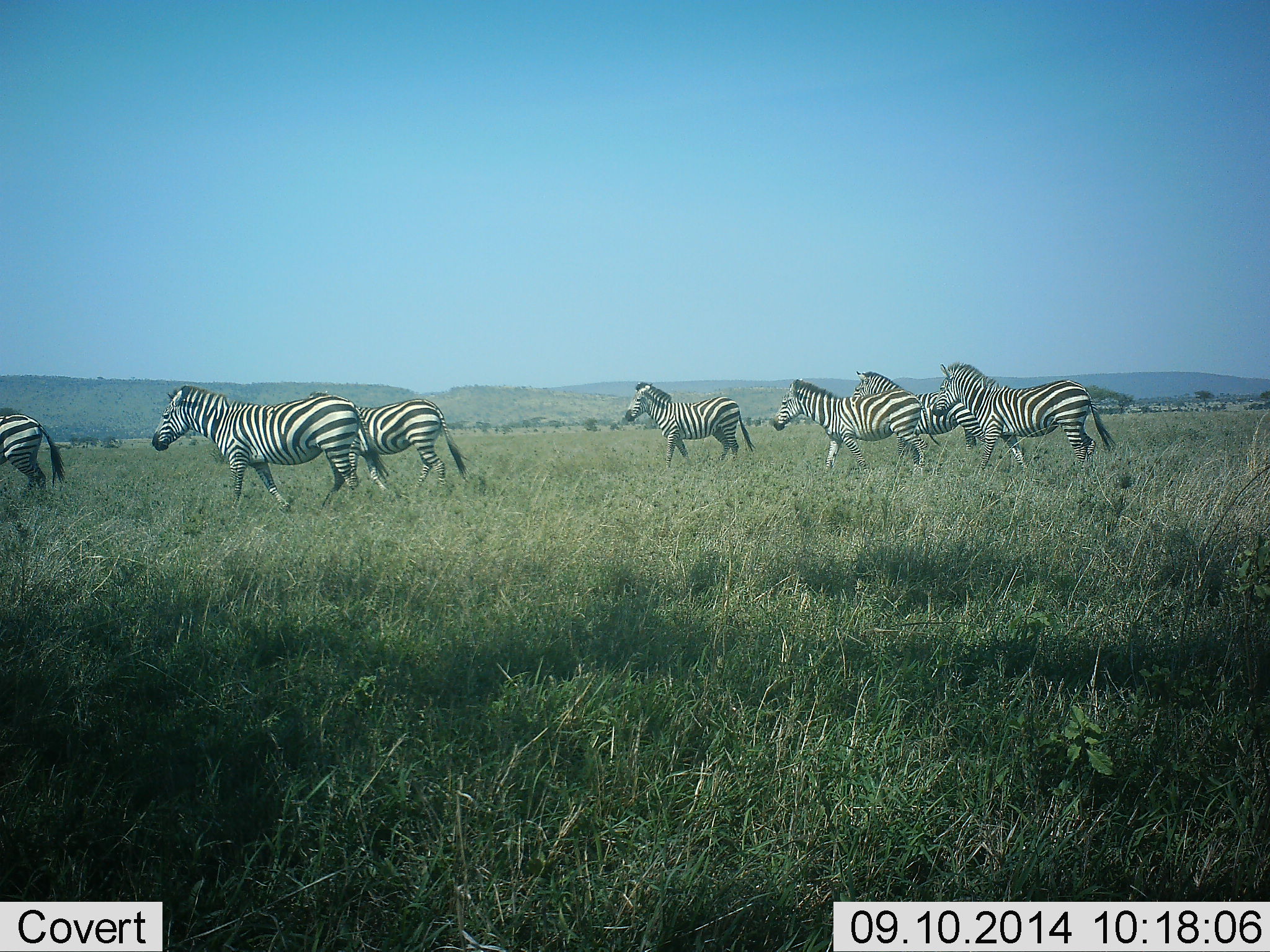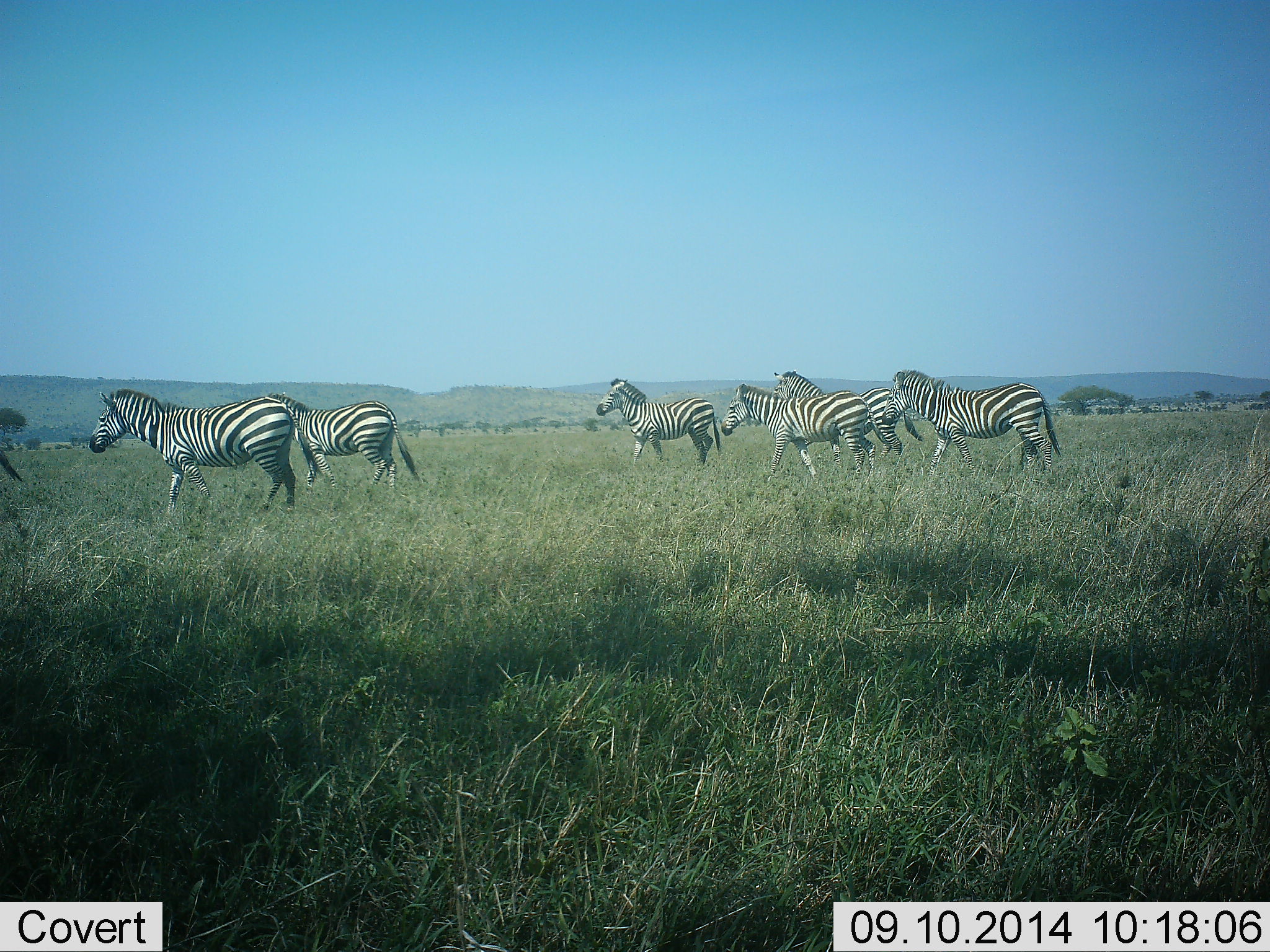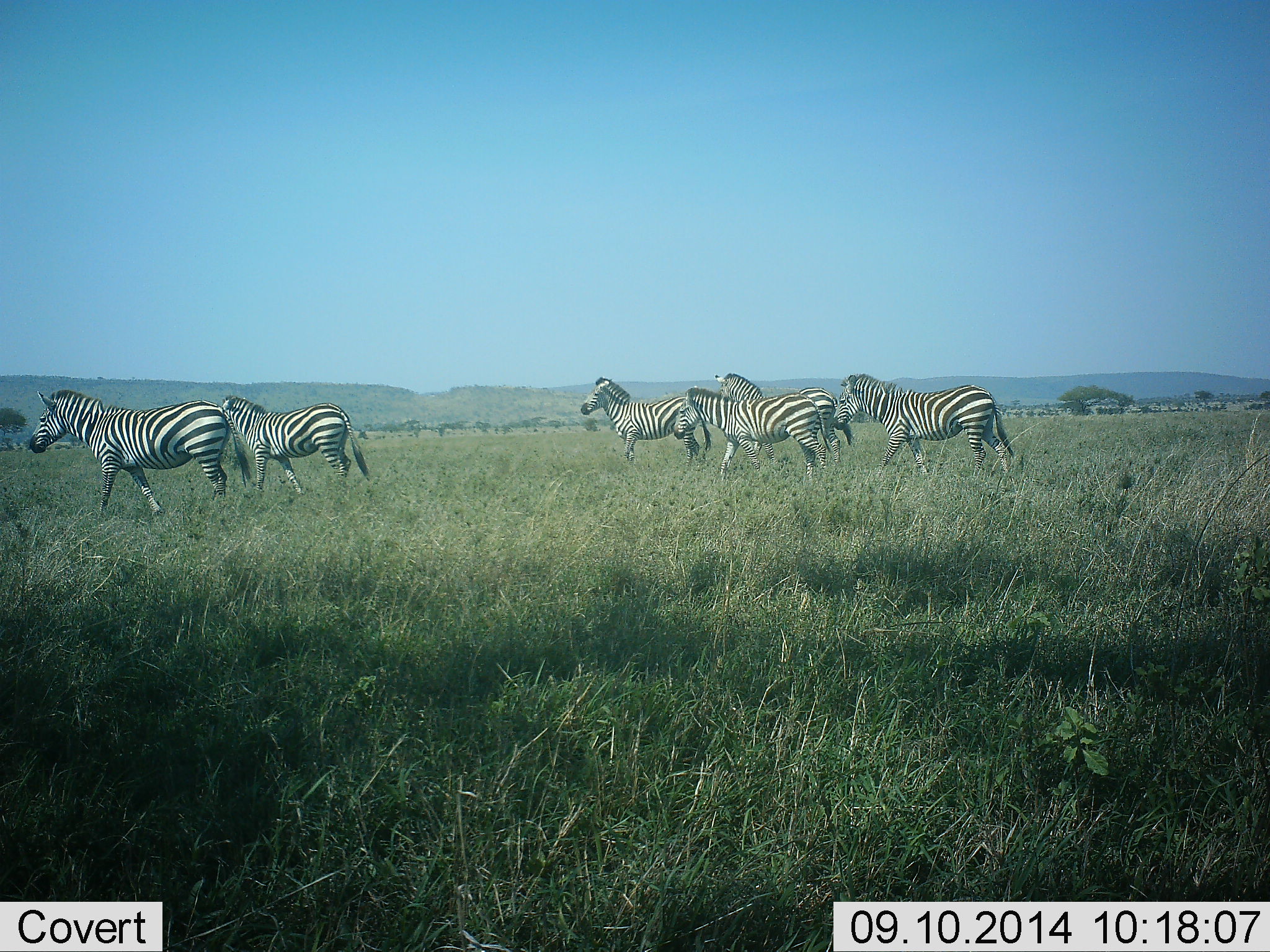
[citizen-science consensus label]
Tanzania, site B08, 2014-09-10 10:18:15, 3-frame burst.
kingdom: Animalia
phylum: Chordata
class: Mammalia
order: Perissodactyla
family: Equidae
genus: Equus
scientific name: Equus quagga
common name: plains zebra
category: zebra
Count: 7.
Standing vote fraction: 0%.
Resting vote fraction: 0%.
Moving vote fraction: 100%.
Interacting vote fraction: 0%.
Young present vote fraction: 0%.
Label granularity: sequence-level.